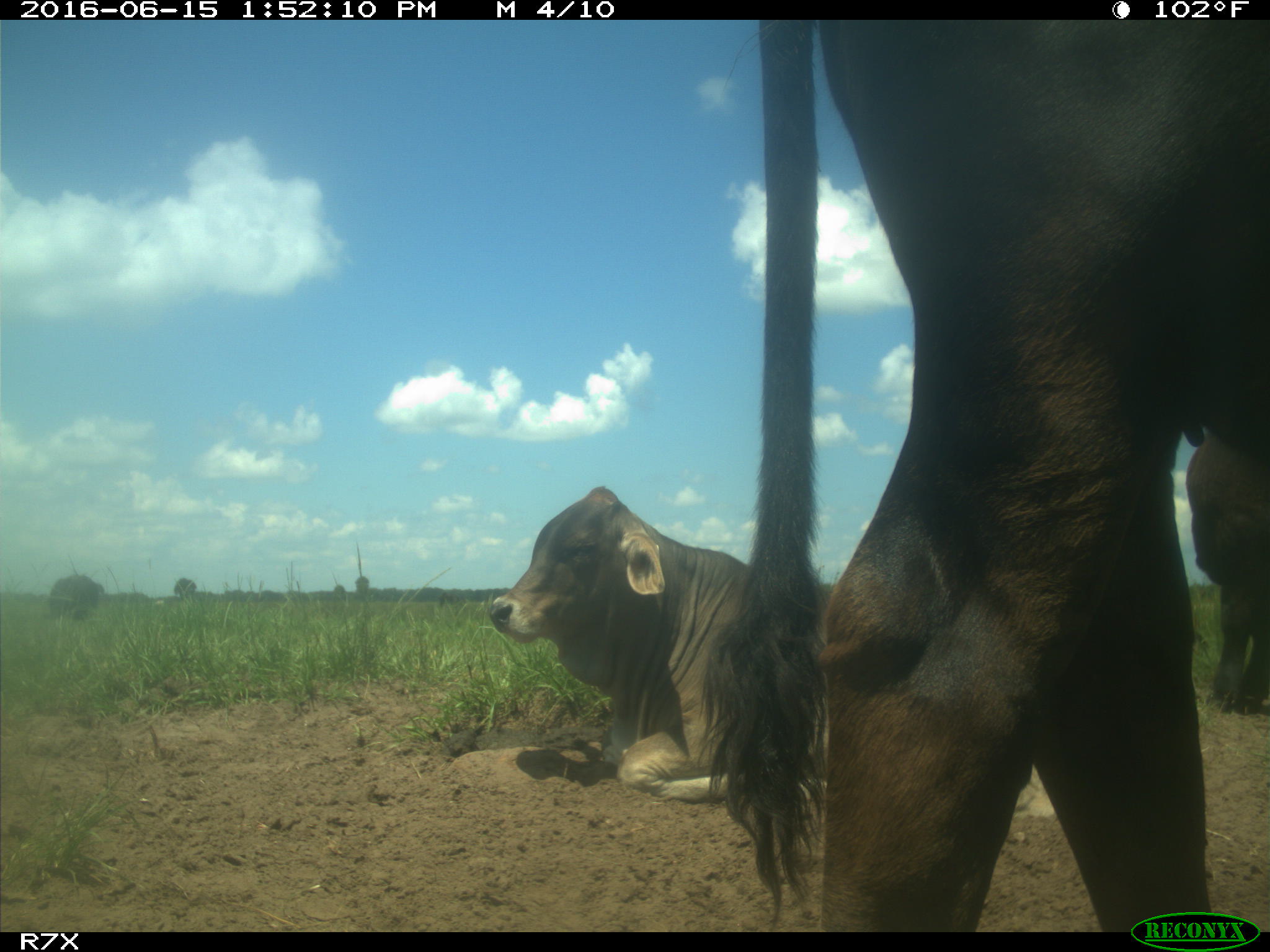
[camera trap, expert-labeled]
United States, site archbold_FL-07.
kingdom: Animalia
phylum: Chordata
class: Mammalia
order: Artiodactyla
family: Bovidae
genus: Bos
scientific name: Bos taurus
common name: domestic cow